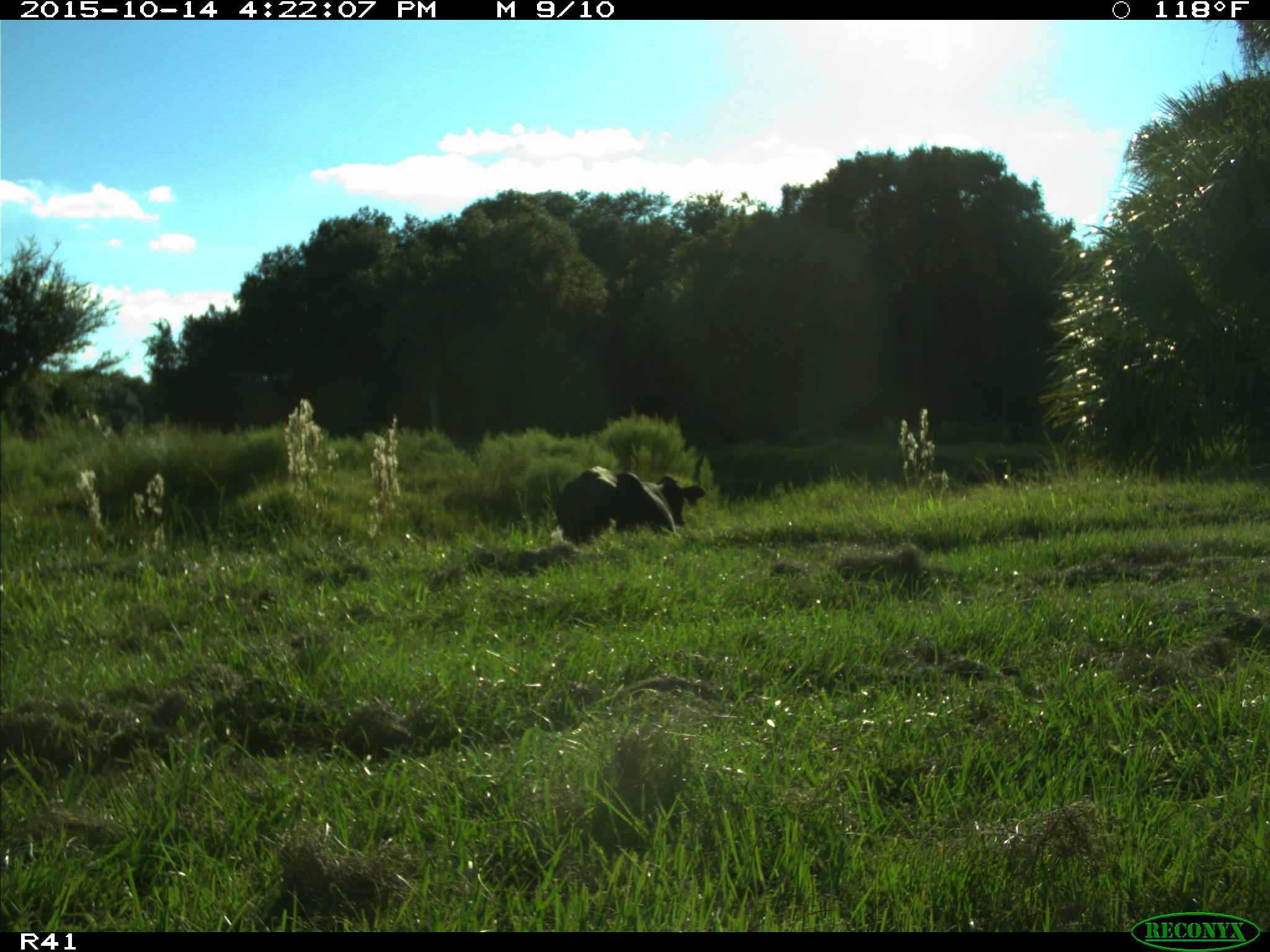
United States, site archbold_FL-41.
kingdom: Animalia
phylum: Chordata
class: Mammalia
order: Artiodactyla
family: Bovidae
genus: Bos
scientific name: Bos taurus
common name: domestic cow